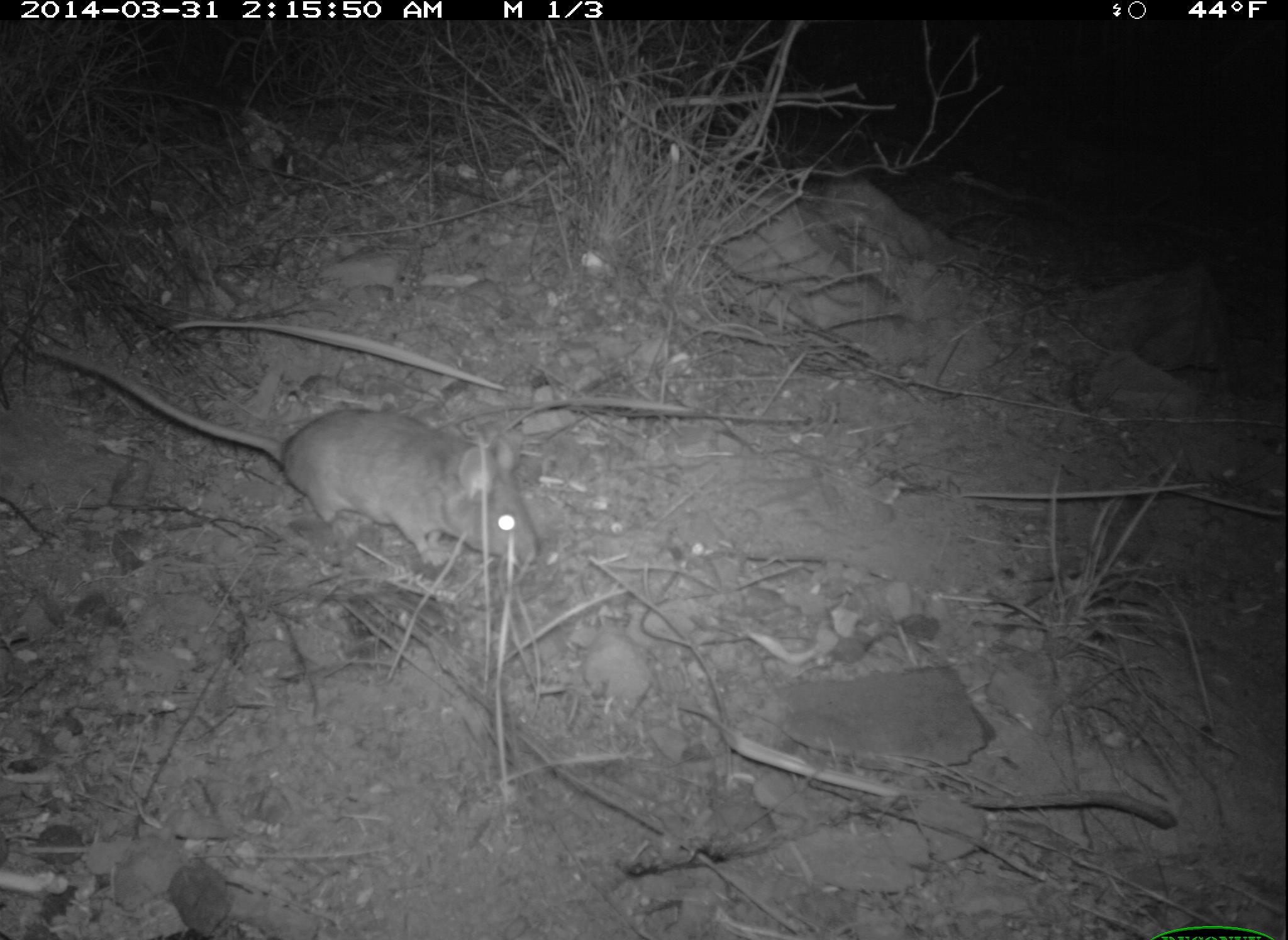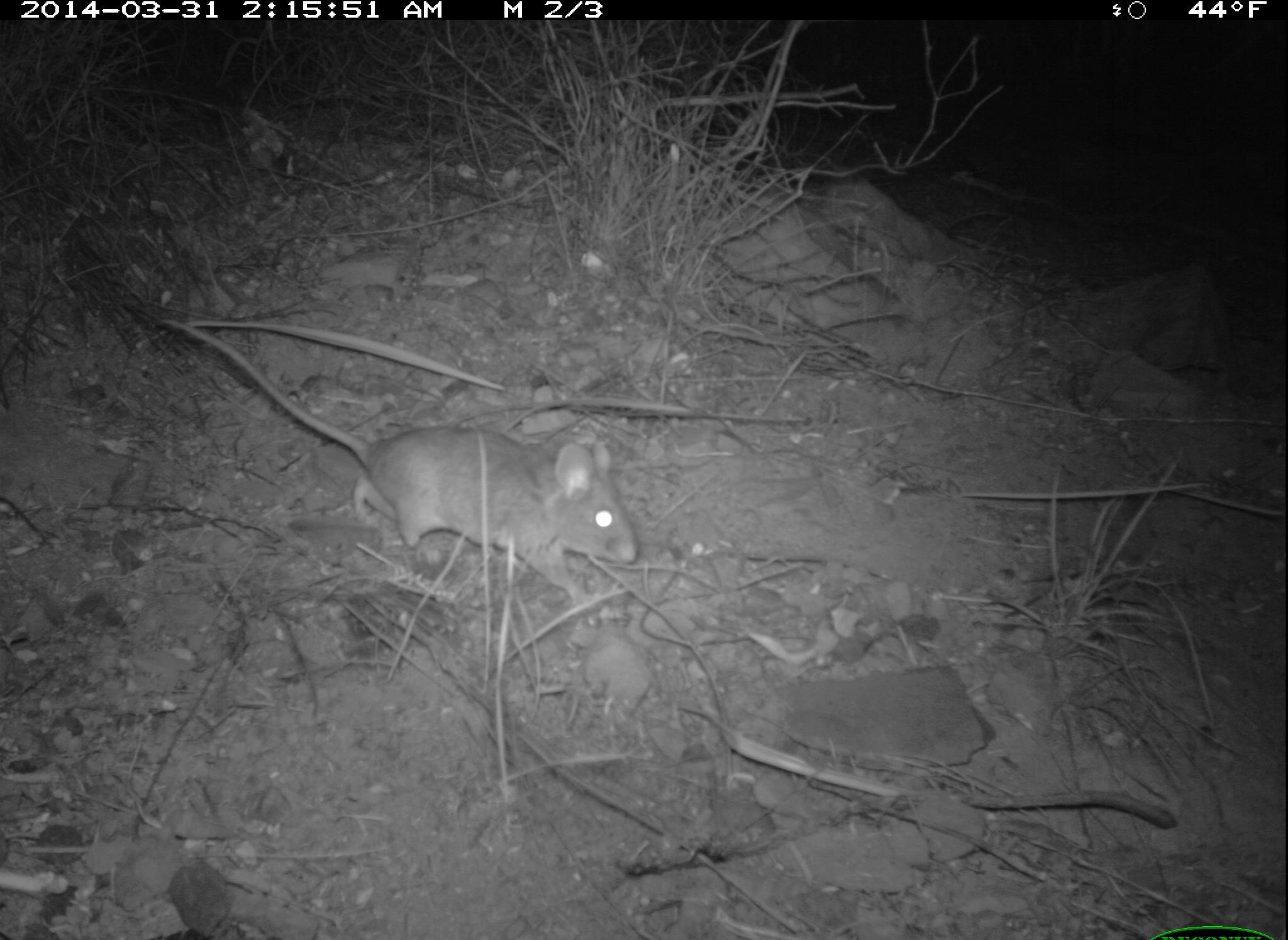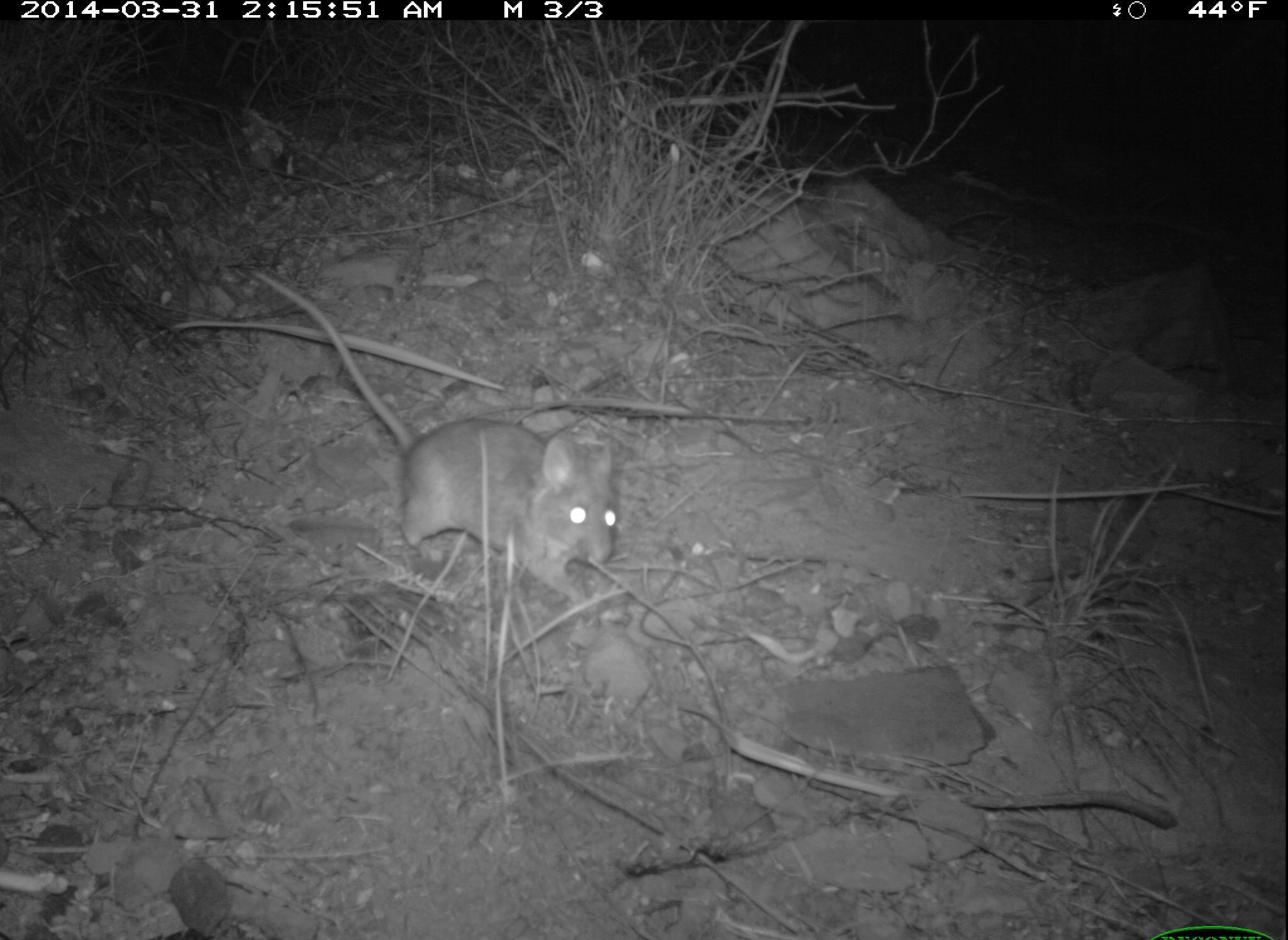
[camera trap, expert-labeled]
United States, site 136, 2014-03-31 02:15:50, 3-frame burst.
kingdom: Animalia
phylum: Chordata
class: Mammalia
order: Rodentia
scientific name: Rodentia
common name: rodent